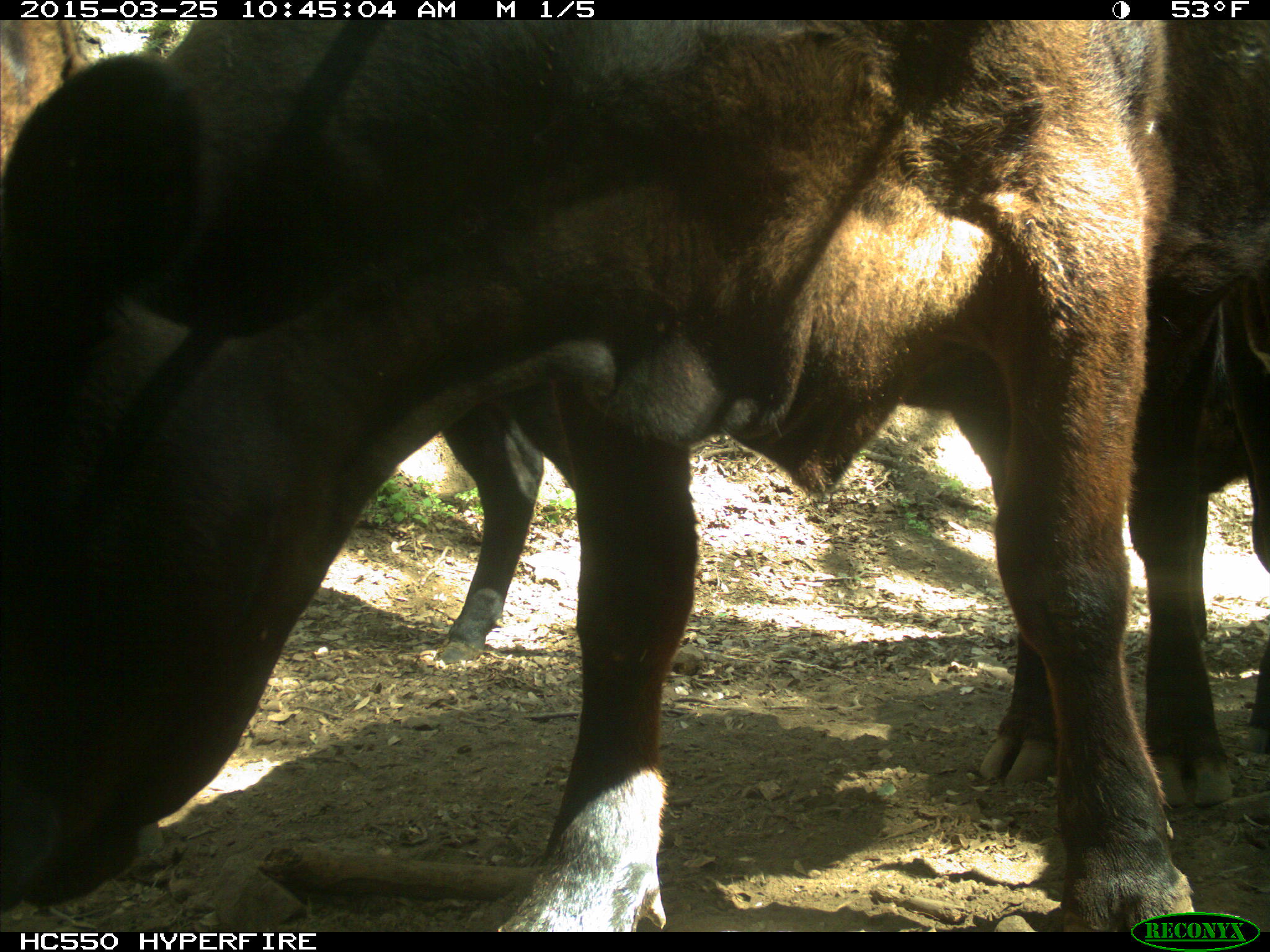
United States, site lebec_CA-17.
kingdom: Animalia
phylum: Chordata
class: Mammalia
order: Artiodactyla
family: Bovidae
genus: Bos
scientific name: Bos taurus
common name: domestic cow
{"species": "Bos taurus (domestic cow)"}